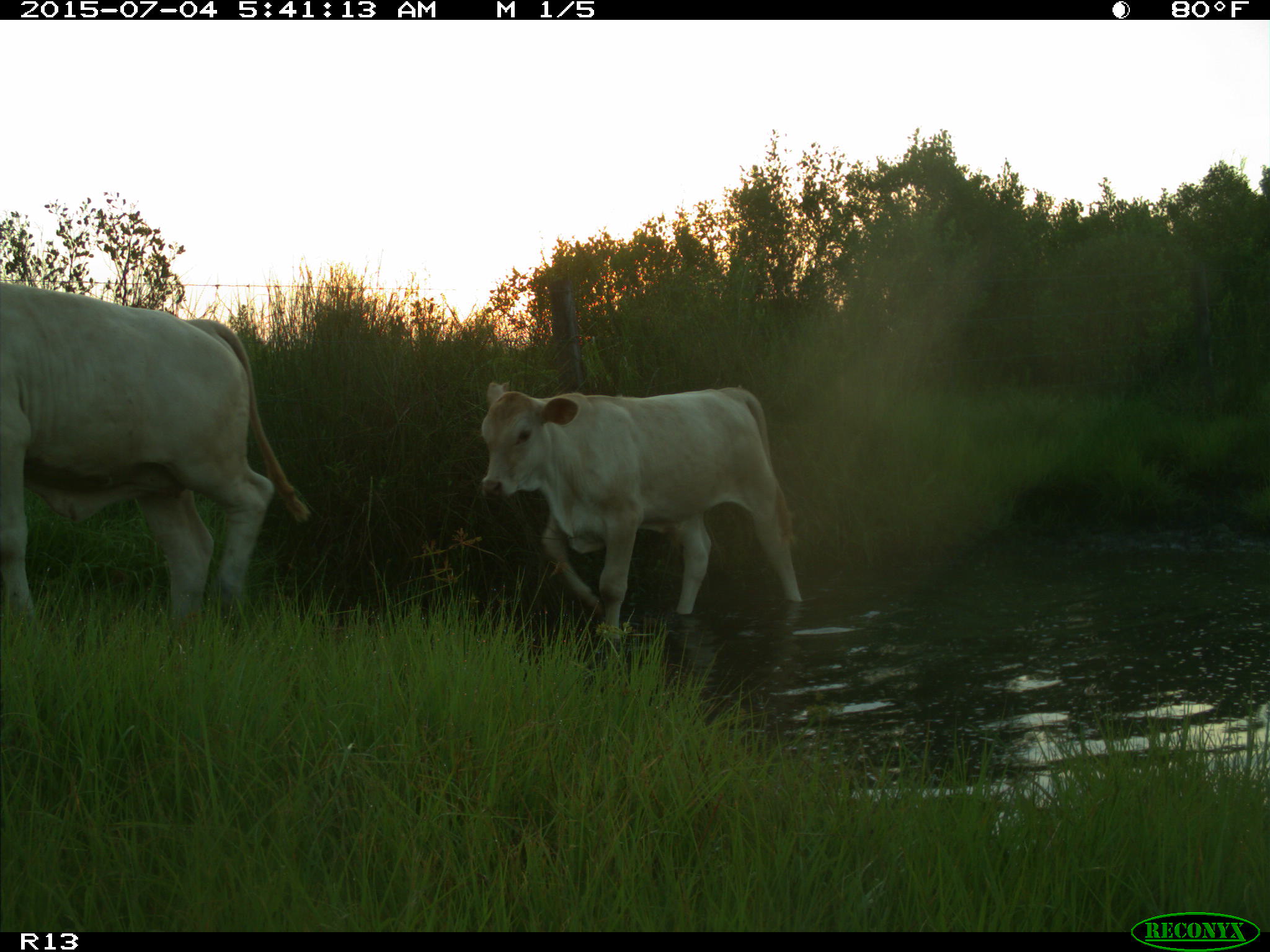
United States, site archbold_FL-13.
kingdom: Animalia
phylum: Chordata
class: Mammalia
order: Artiodactyla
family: Bovidae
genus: Bos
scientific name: Bos taurus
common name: domestic cow